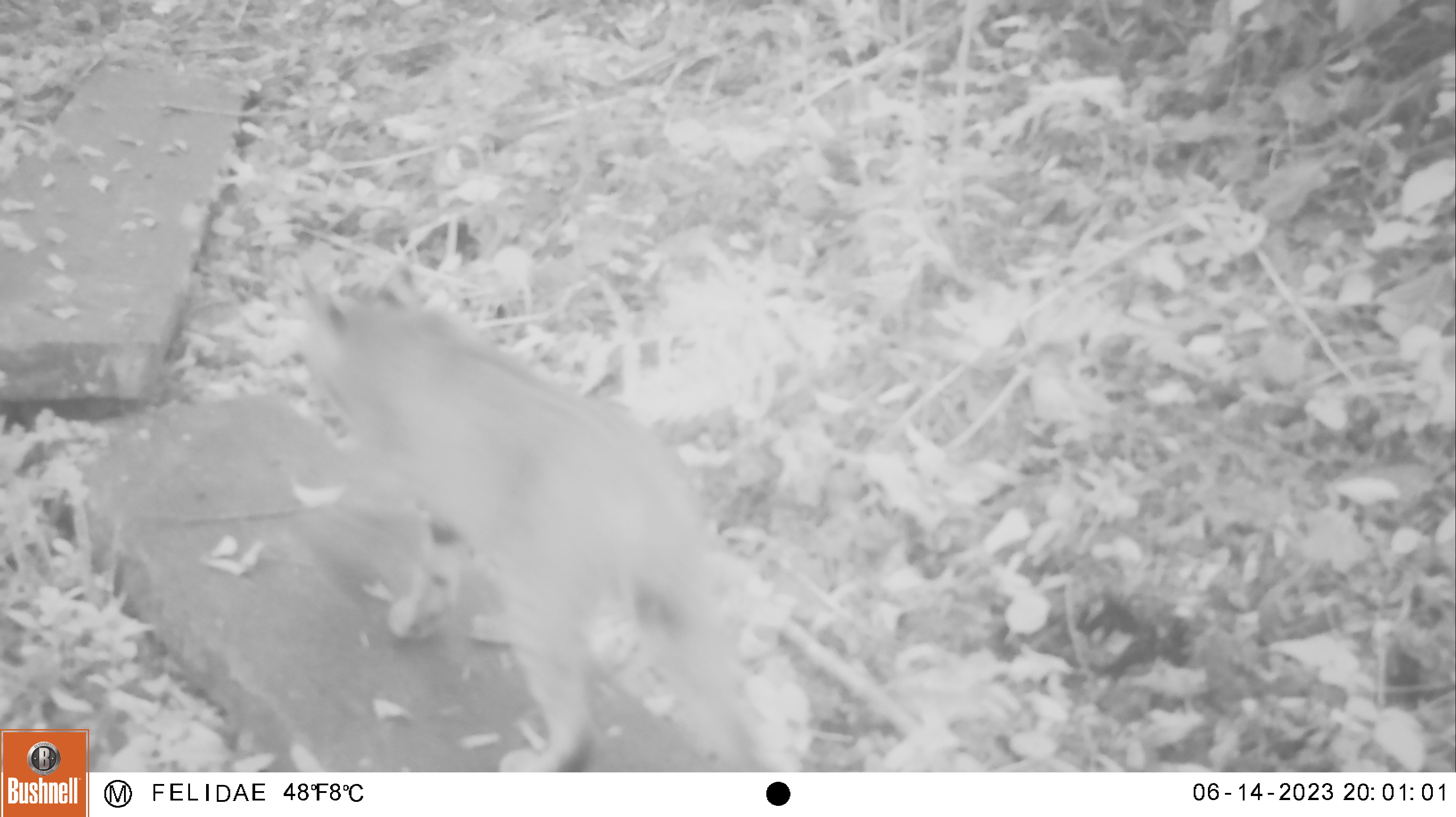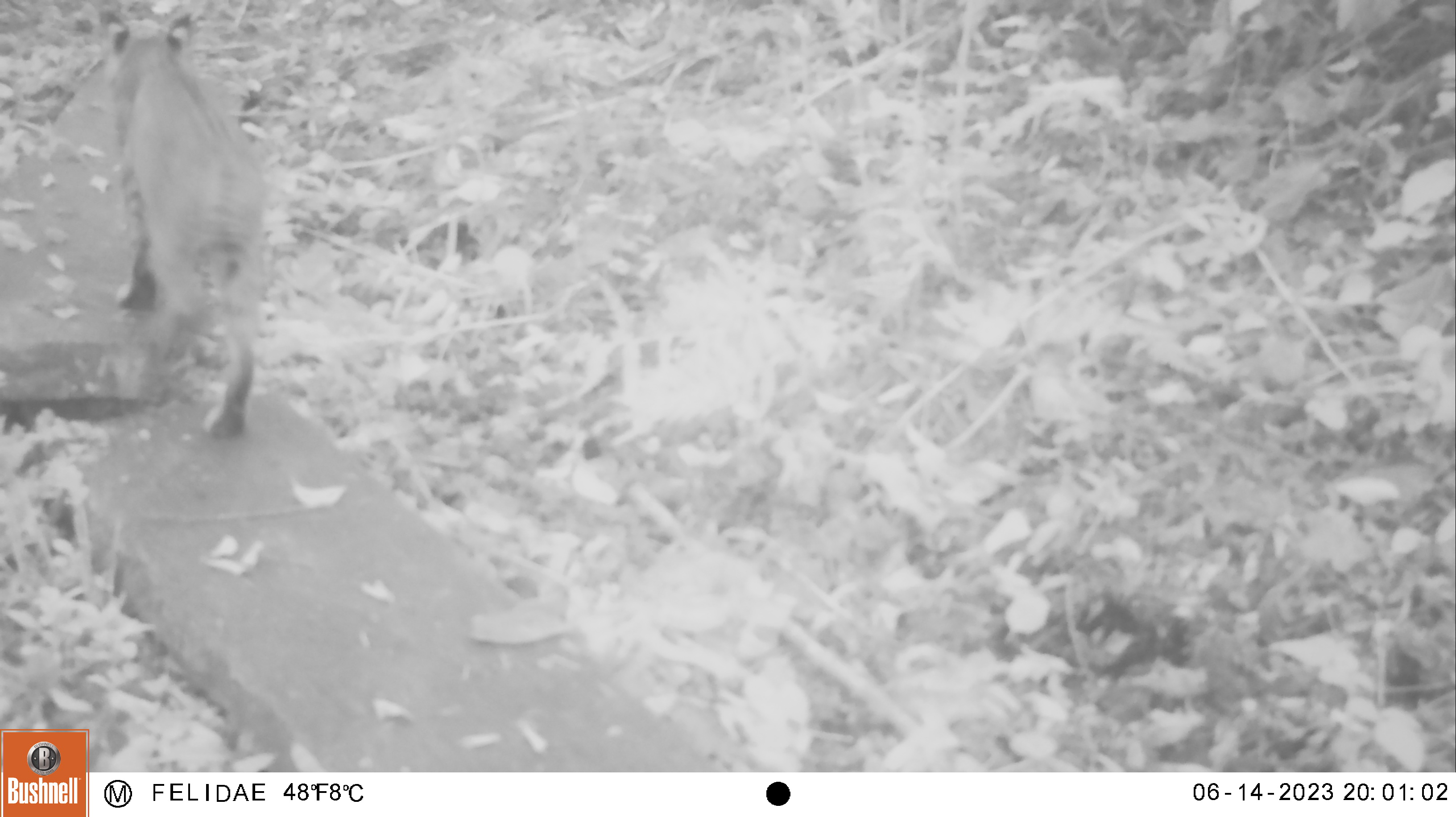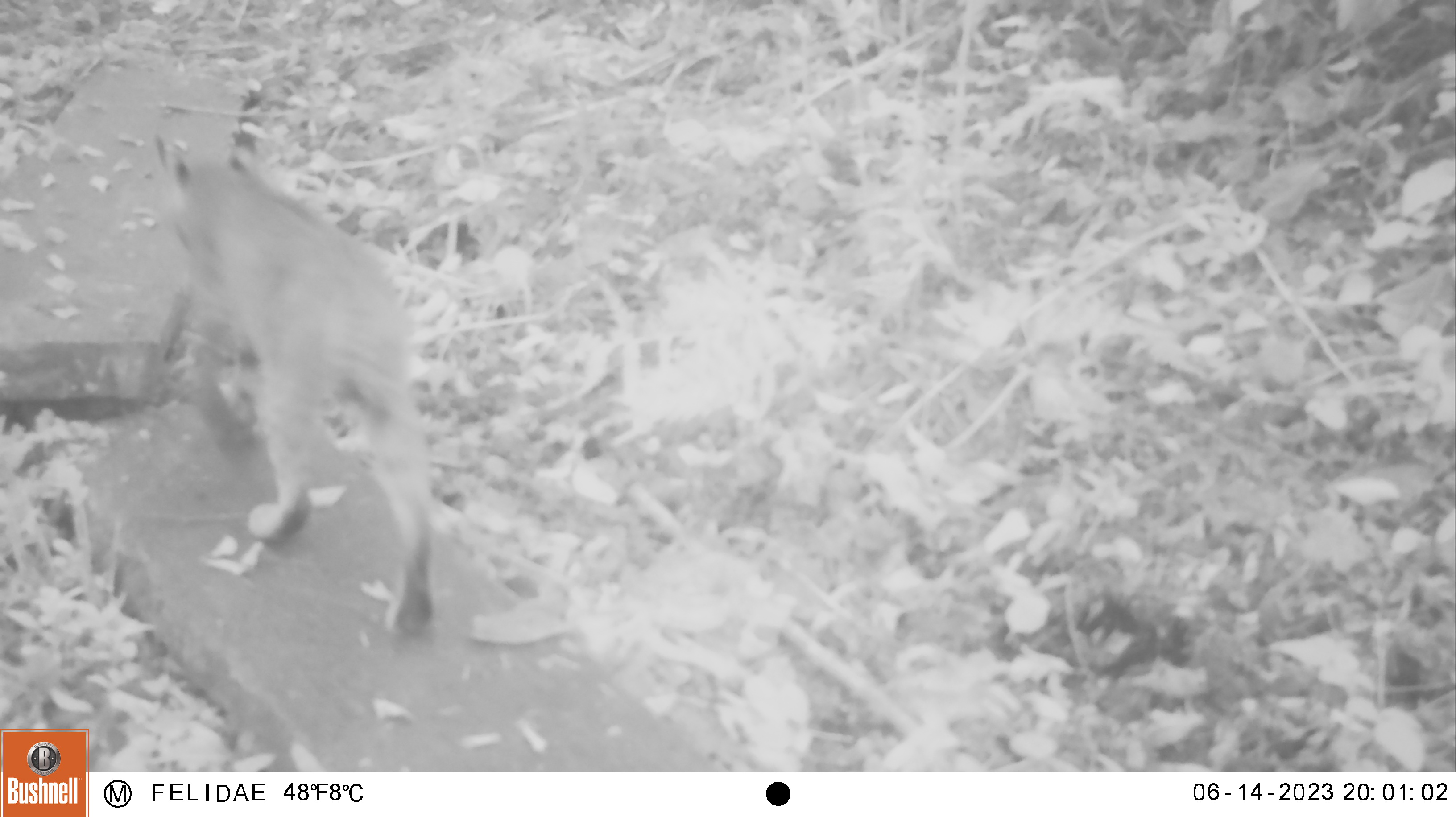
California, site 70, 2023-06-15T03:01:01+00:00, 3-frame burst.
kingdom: Animalia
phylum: Chordata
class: Mammalia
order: Carnivora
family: Felidae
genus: Lynx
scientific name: Lynx rufus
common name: bobcat